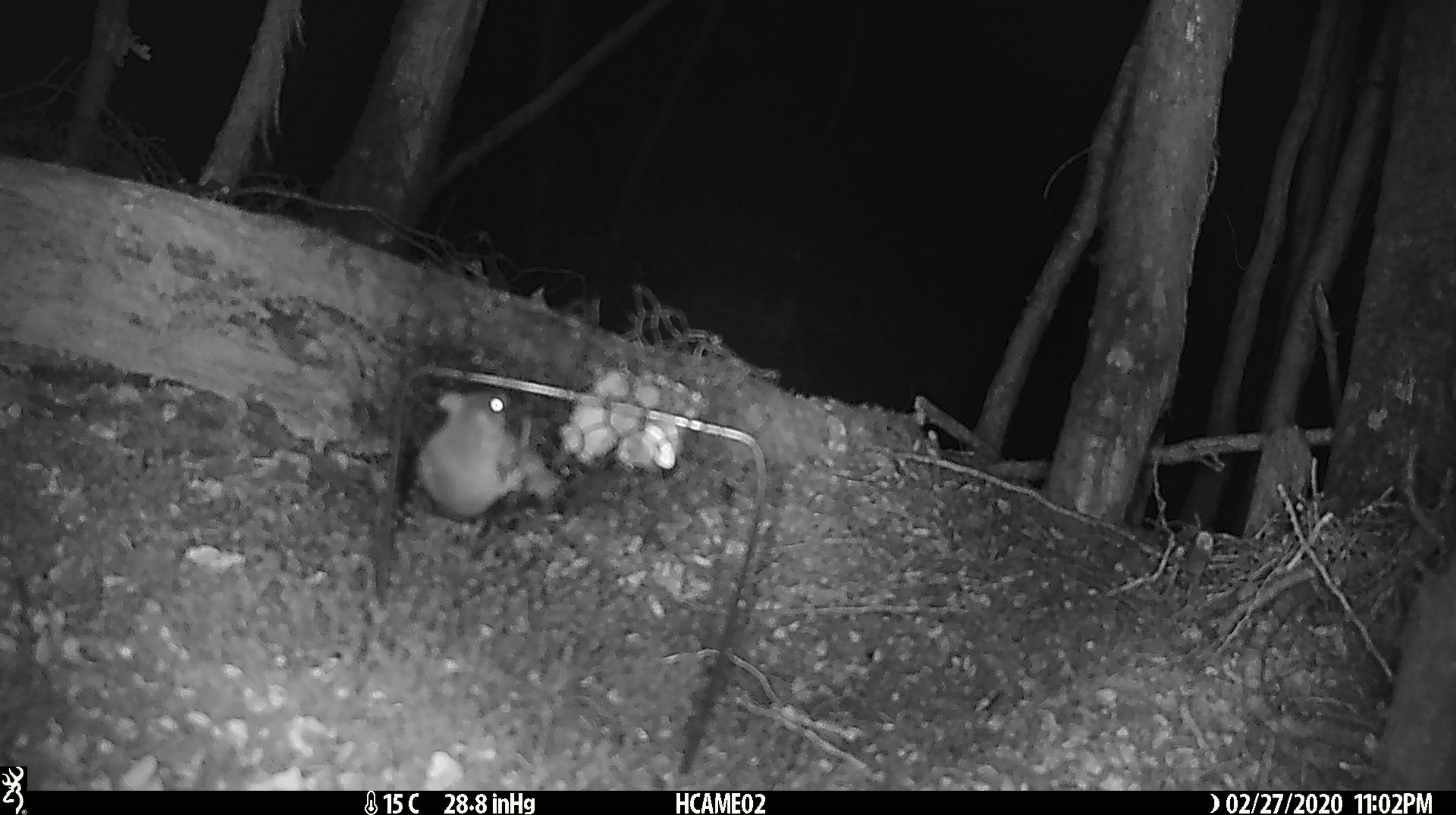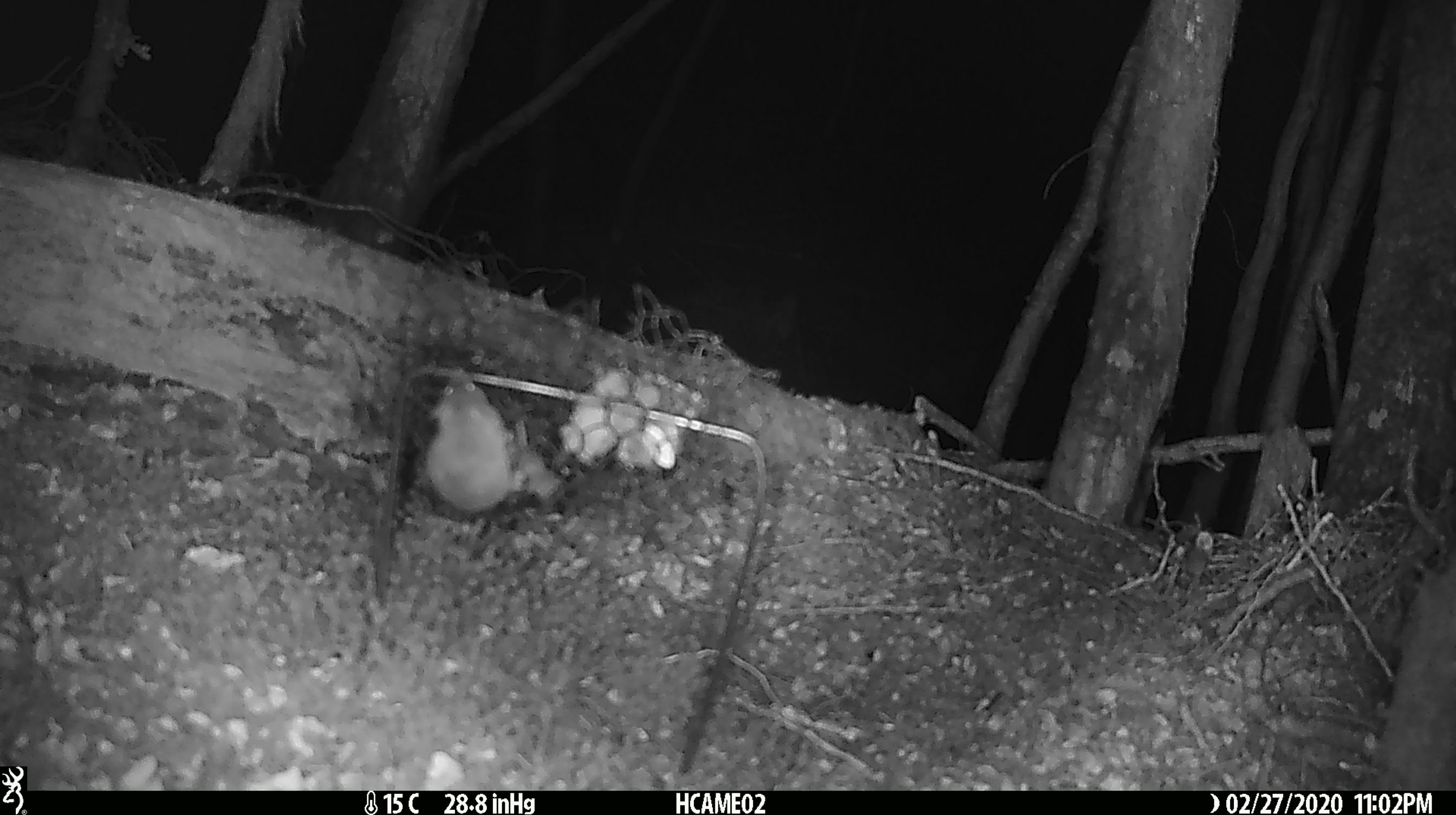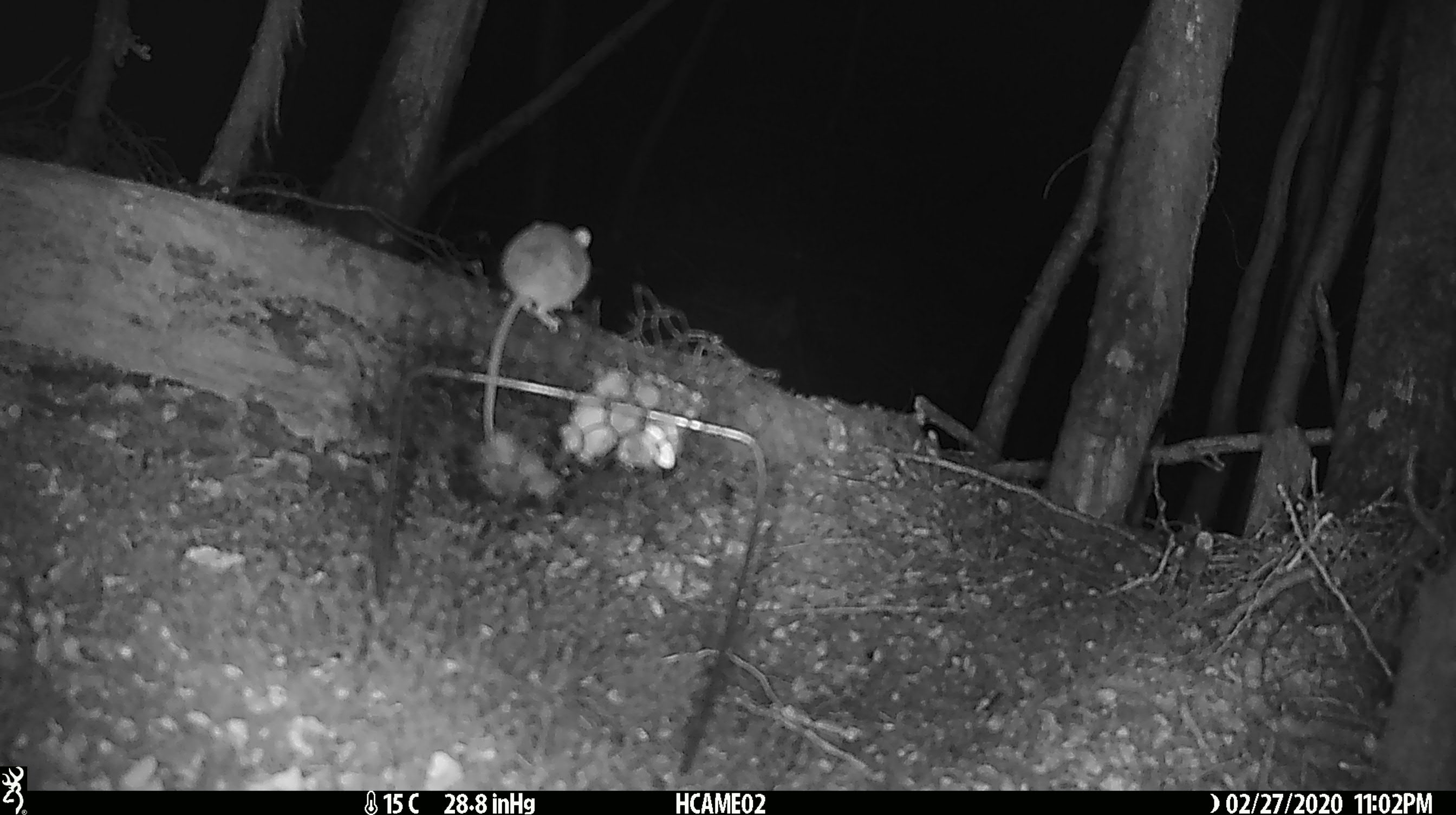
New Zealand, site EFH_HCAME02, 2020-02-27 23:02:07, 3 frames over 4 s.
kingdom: Animalia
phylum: Chordata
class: Mammalia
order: Rodentia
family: Muridae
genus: Mus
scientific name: Mus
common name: mouse